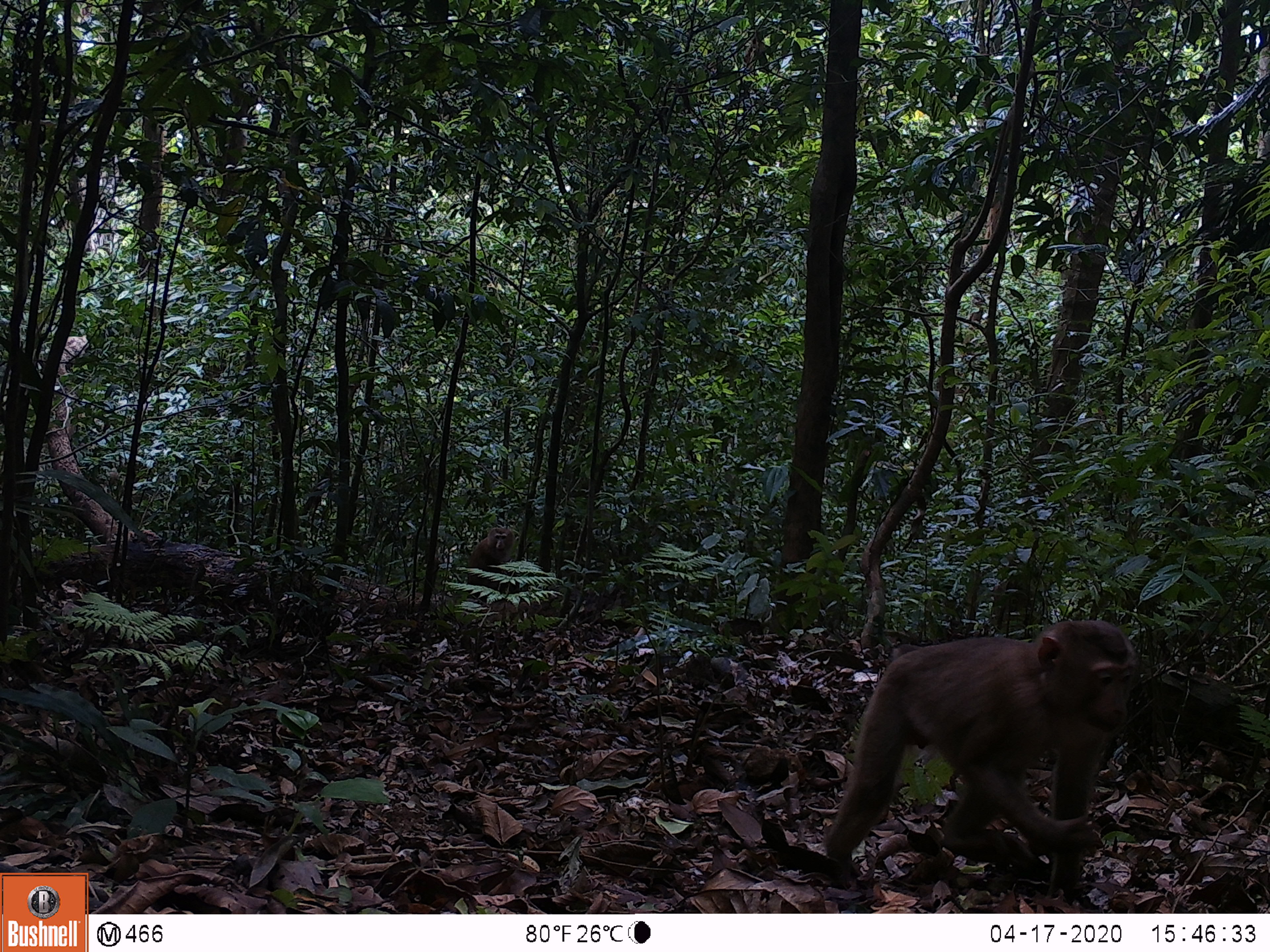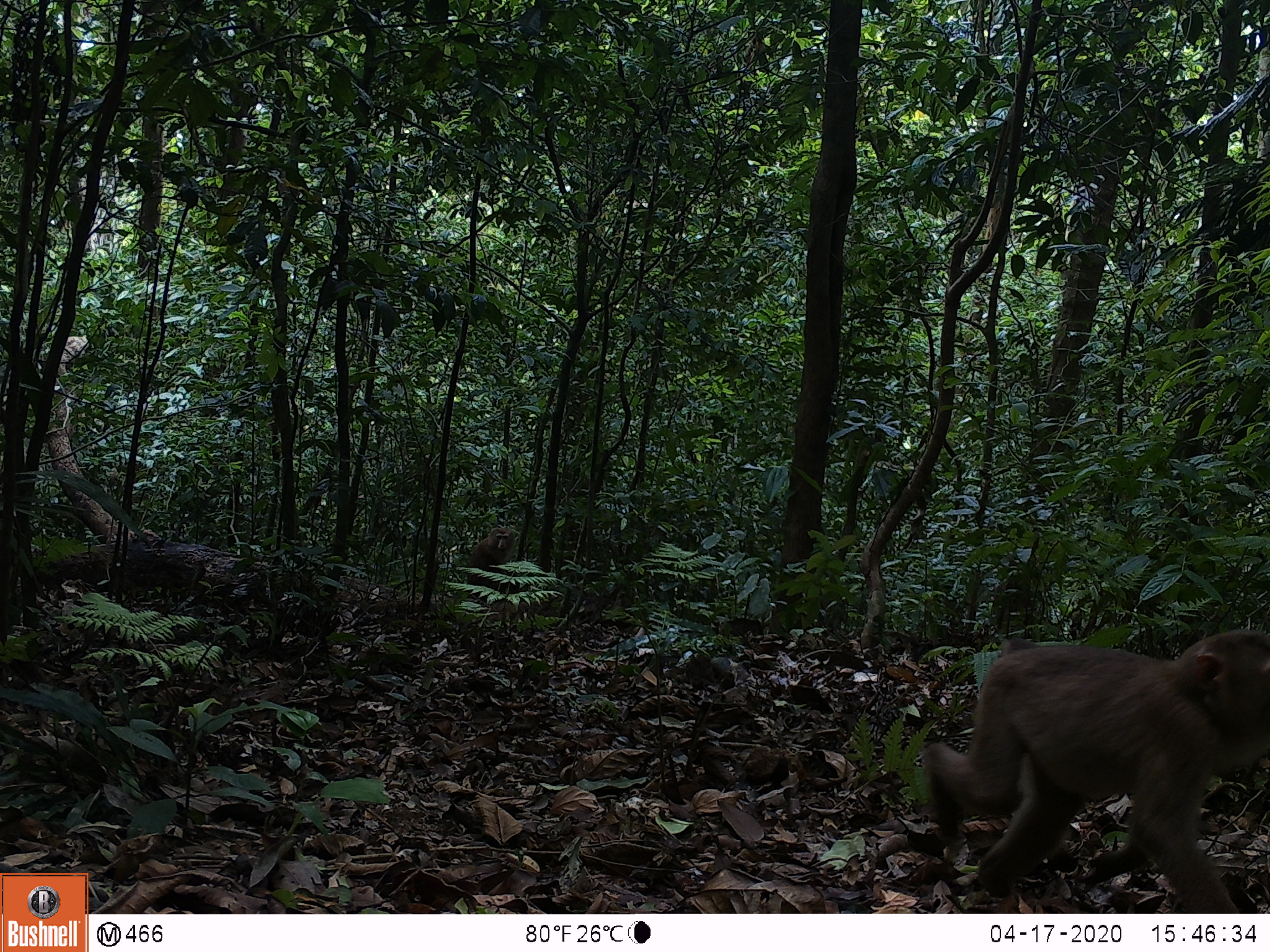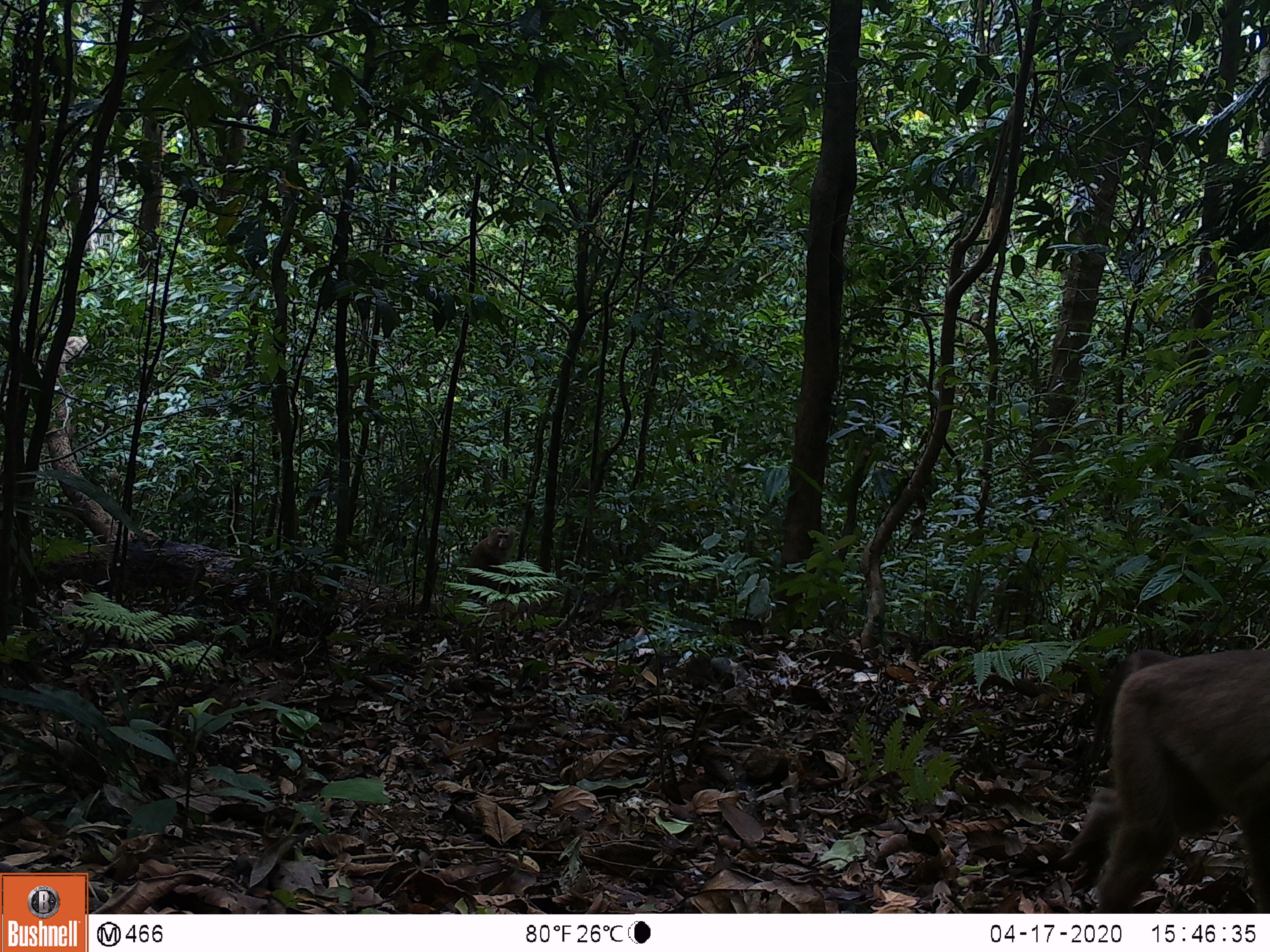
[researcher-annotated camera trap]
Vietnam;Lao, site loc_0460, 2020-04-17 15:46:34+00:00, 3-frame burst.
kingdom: Animalia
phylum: Chordata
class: Mammalia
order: Primates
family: Cercopithecidae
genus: Macaca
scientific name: Macaca nemestrina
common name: pig-tailed macaque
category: pig tailed macaque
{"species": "pig tailed macaque (pig-tailed macaque) (Macaca nemestrina)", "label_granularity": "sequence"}